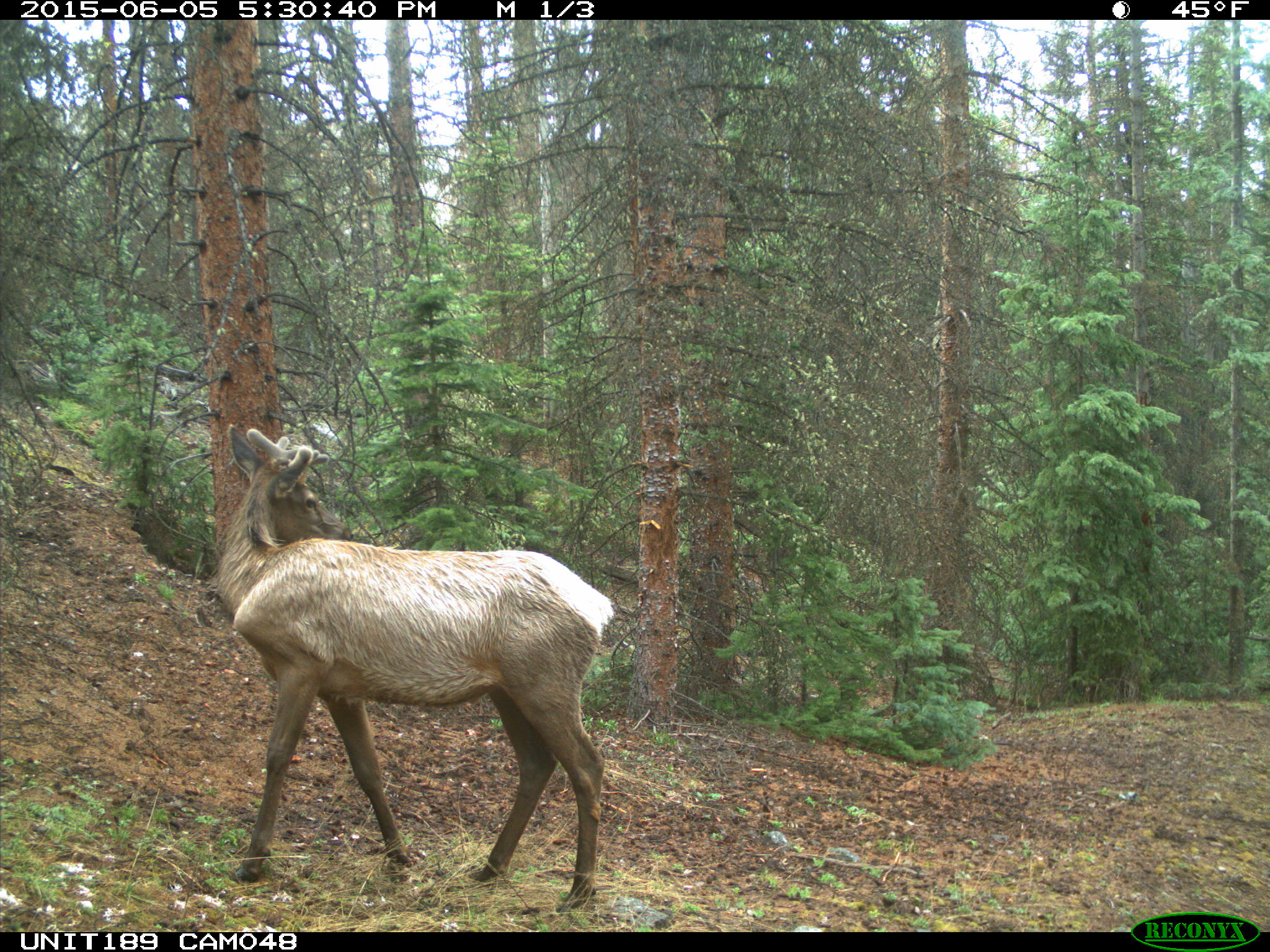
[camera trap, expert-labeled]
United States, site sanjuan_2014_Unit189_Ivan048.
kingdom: Animalia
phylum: Chordata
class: Mammalia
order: Artiodactyla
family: Cervidae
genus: Cervus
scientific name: Cervus elaphus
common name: red deer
Cervus elaphus (red deer).